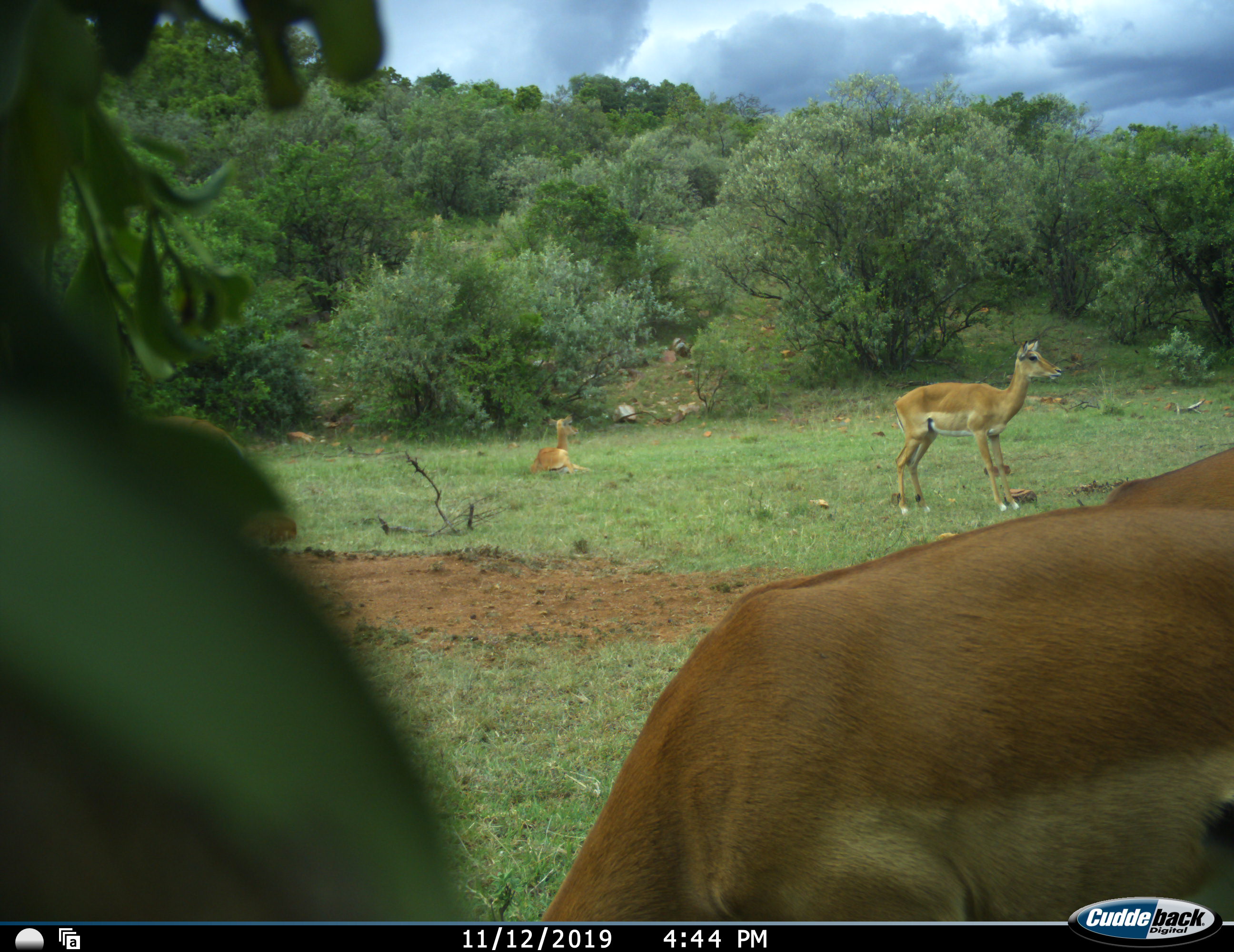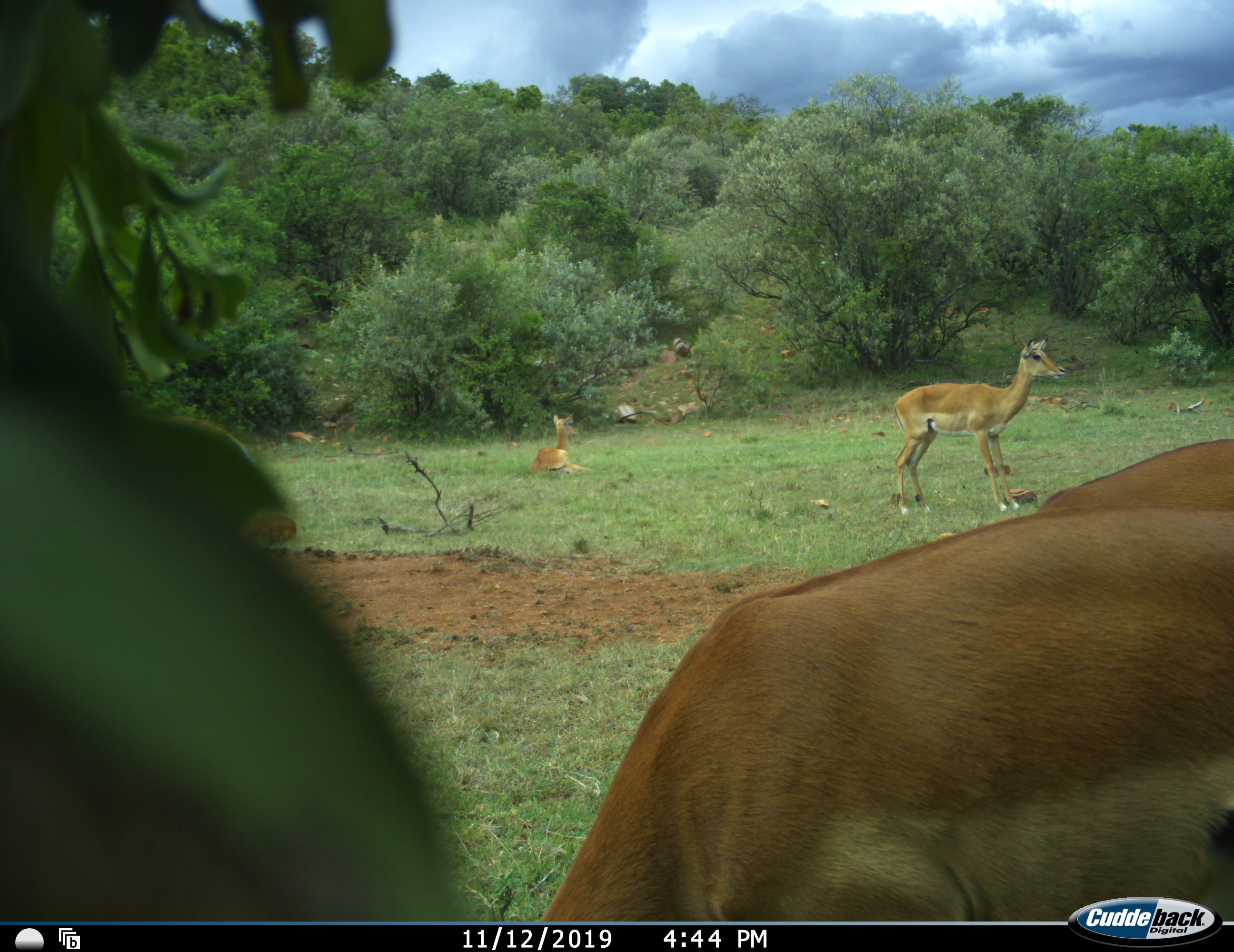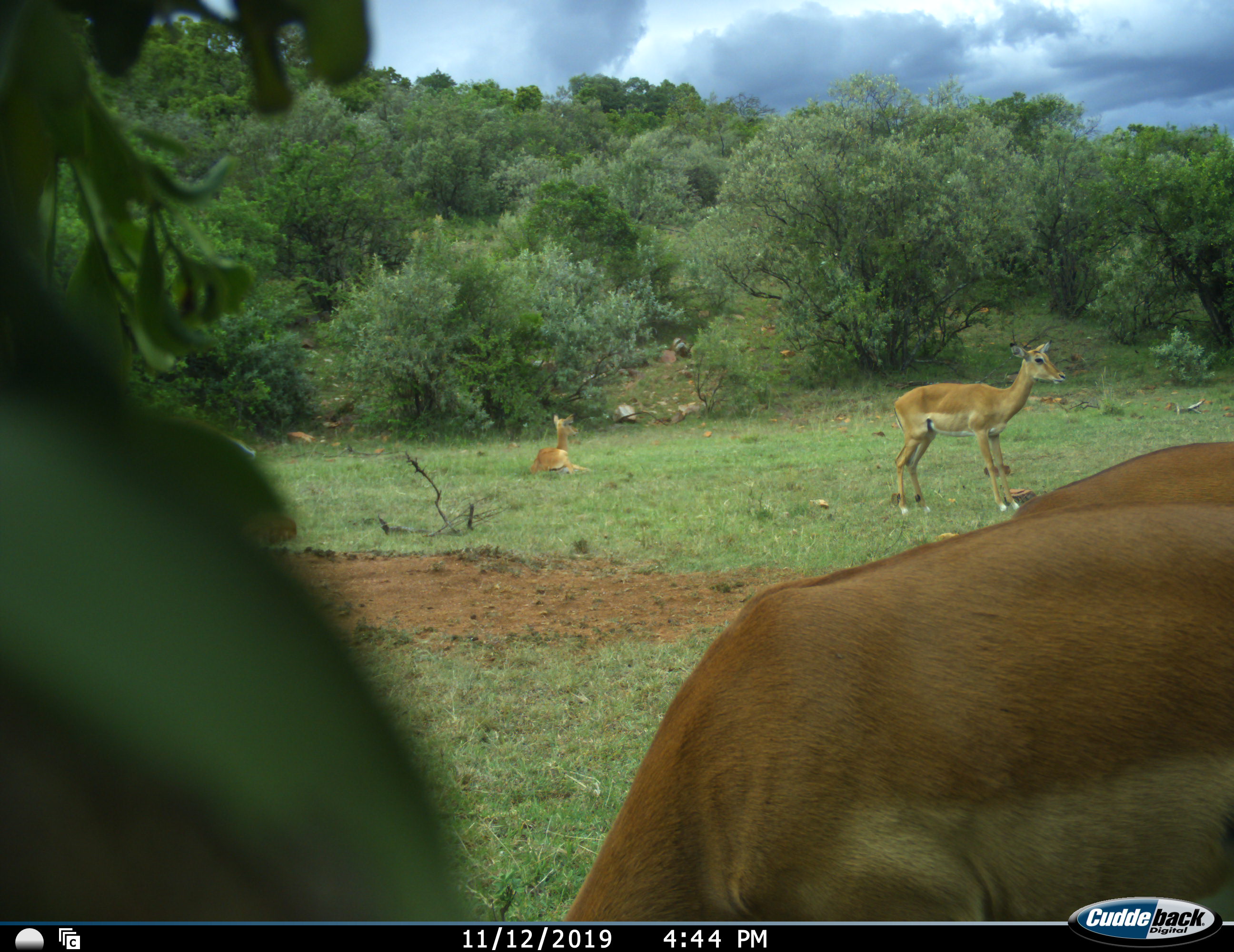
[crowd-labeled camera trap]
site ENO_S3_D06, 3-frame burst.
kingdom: Animalia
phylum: Chordata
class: Mammalia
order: Artiodactyla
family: Bovidae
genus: Aepyceros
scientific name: Aepyceros melampus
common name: impala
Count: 4.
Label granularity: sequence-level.